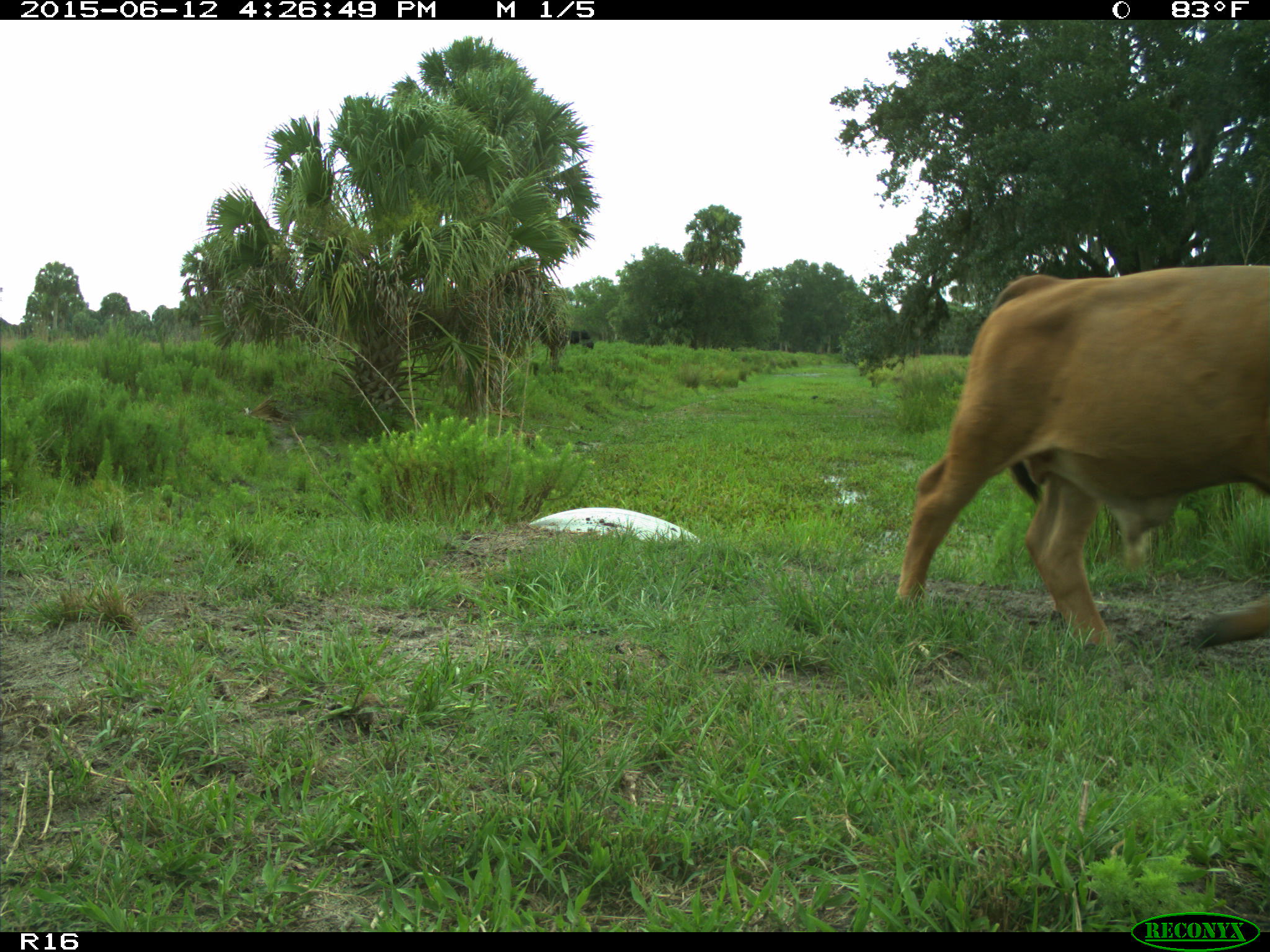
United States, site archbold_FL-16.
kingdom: Animalia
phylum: Chordata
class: Mammalia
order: Artiodactyla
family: Bovidae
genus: Bos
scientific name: Bos taurus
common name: domestic cow